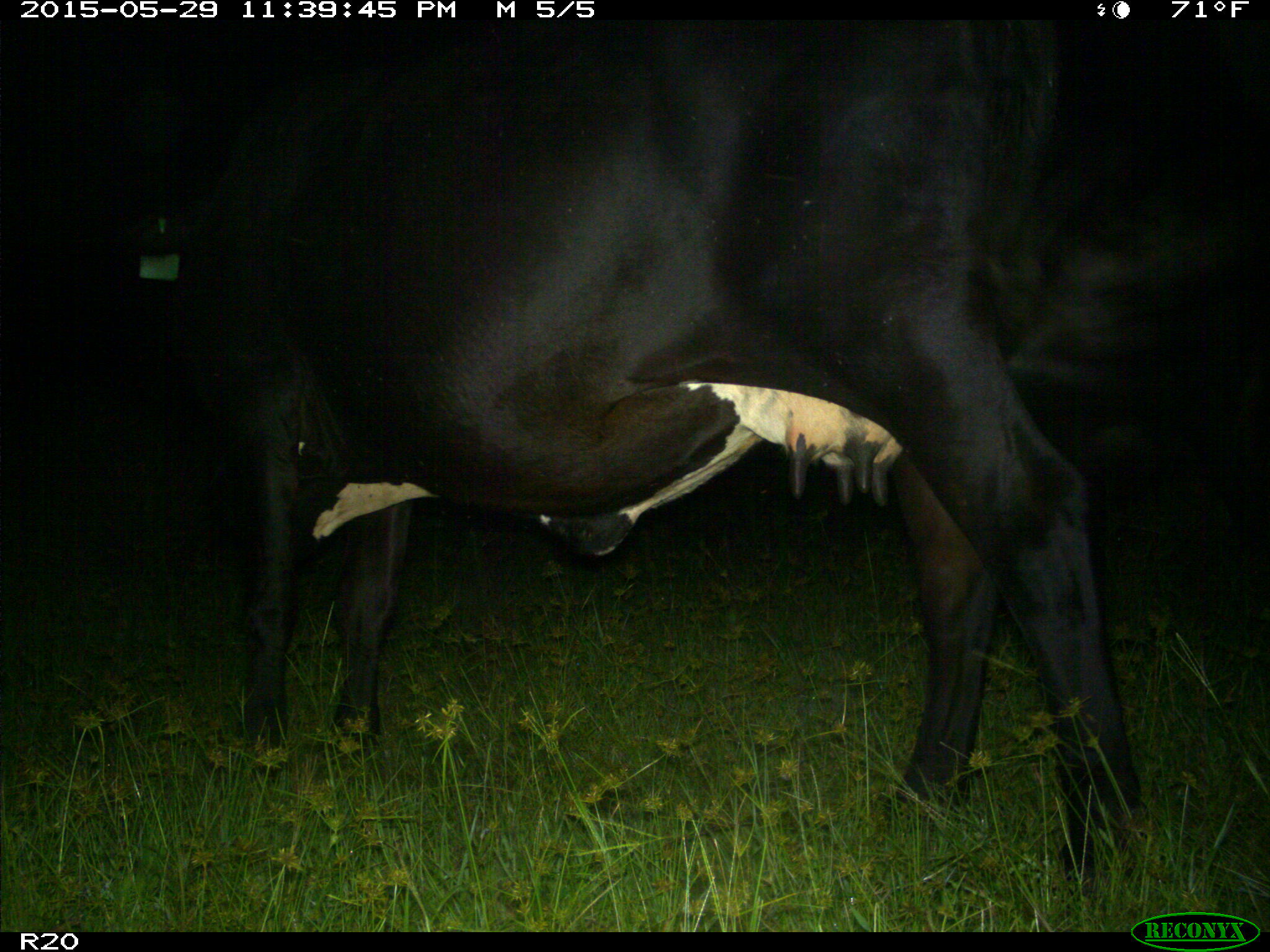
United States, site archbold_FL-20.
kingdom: Animalia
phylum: Chordata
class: Mammalia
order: Artiodactyla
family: Bovidae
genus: Bos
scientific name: Bos taurus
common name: domestic cow